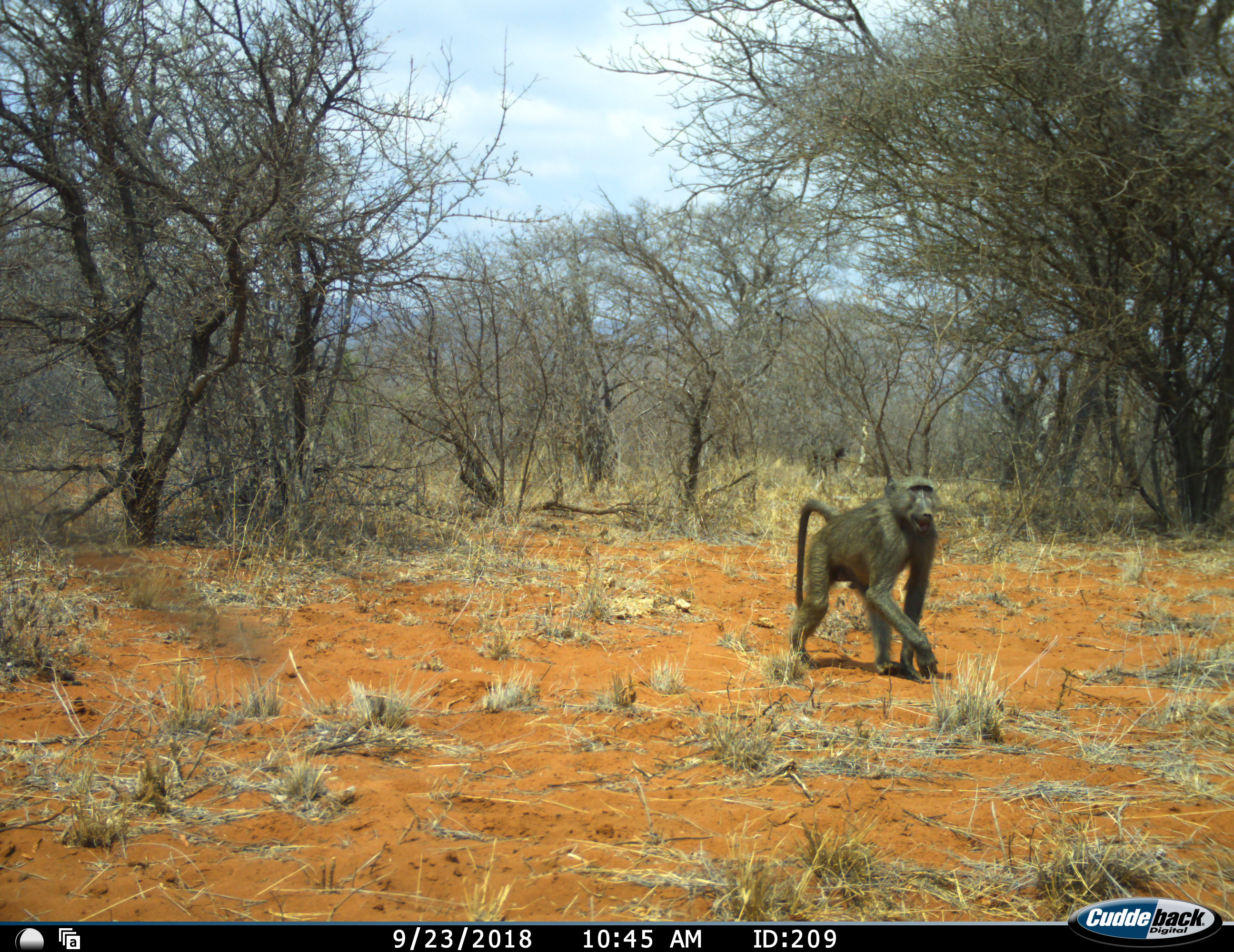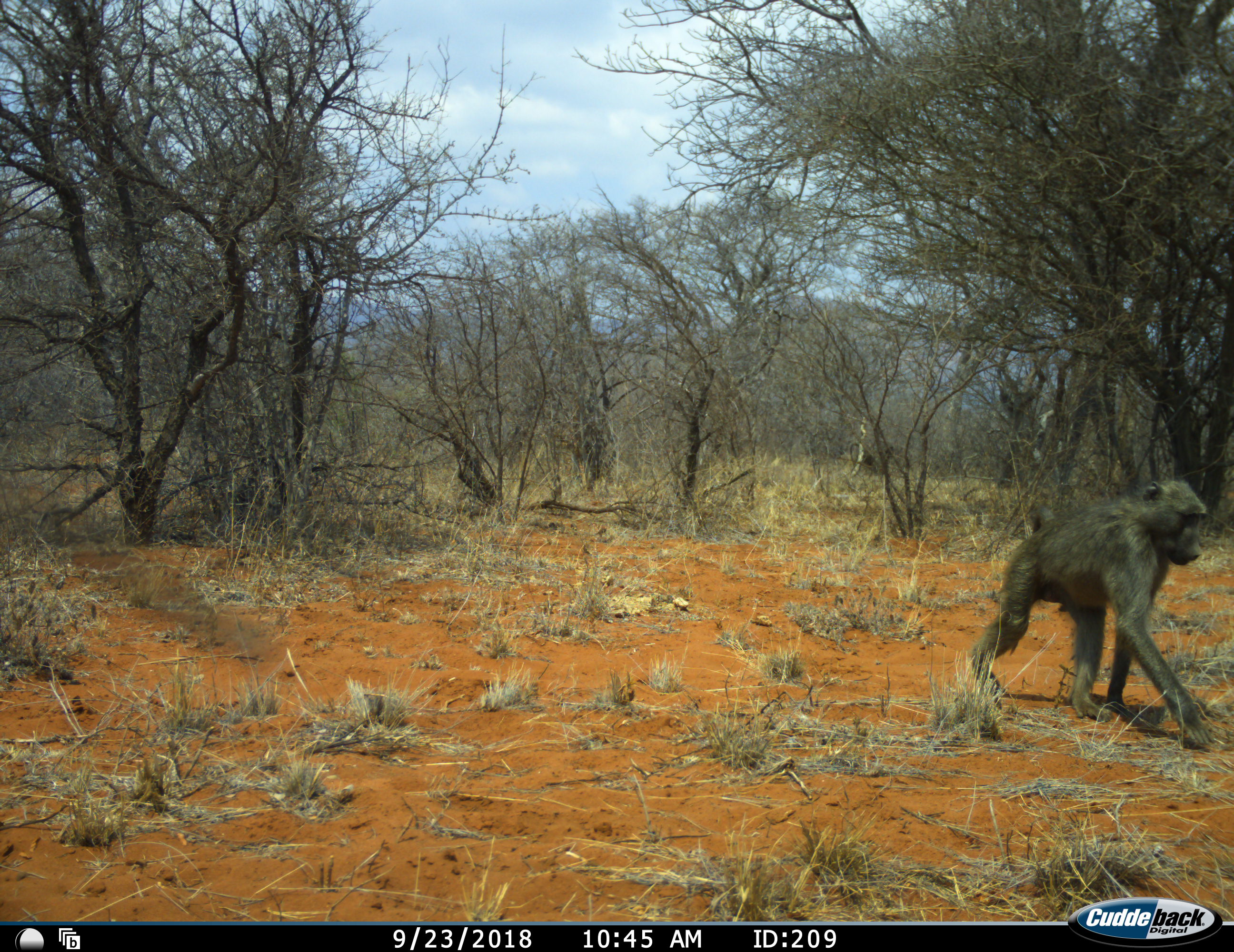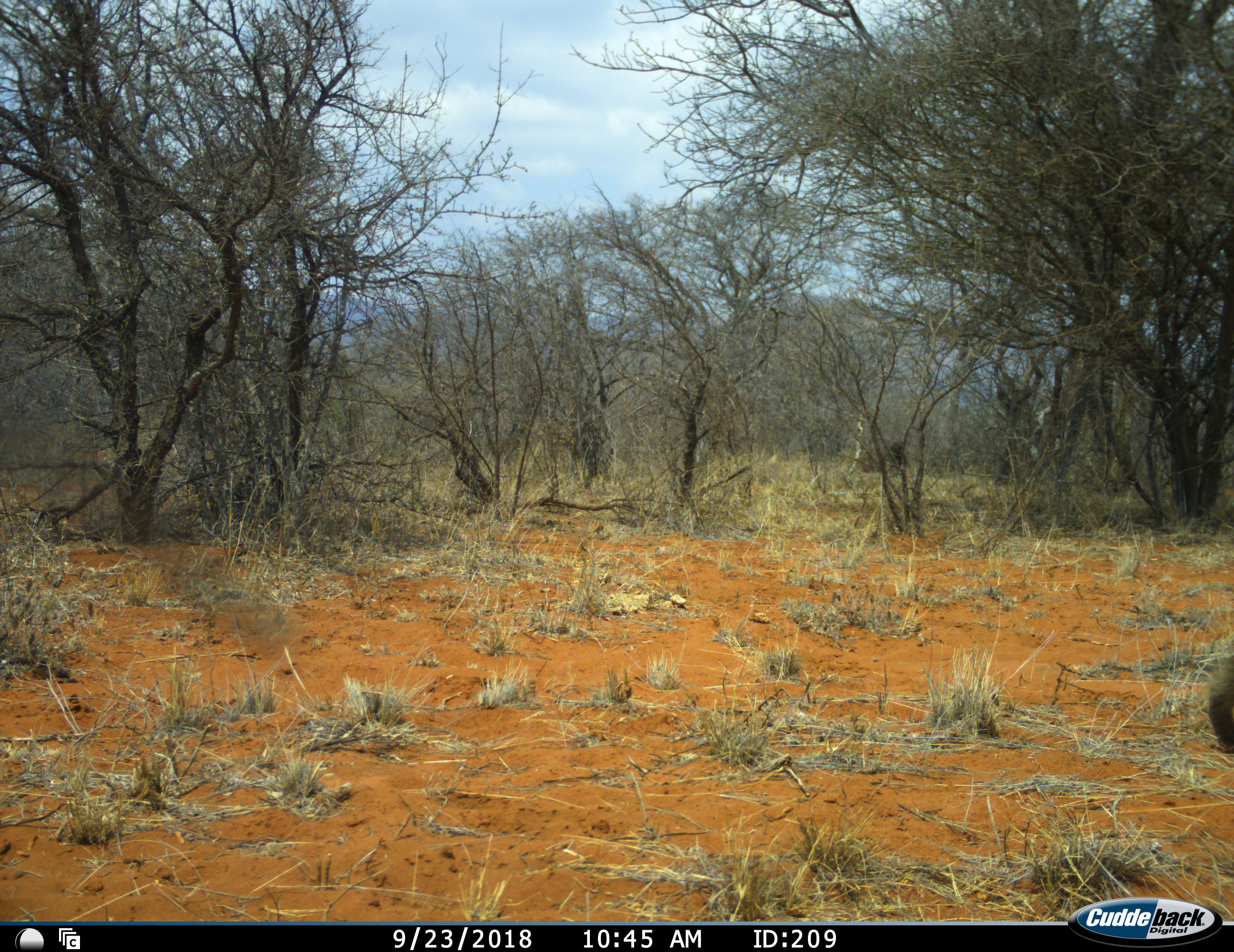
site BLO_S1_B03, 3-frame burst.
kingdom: Animalia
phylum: Chordata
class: Mammalia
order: Primates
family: Cercopithecidae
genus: Papio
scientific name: Papio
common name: baboon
Baboon (Papio), count 1. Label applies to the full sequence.